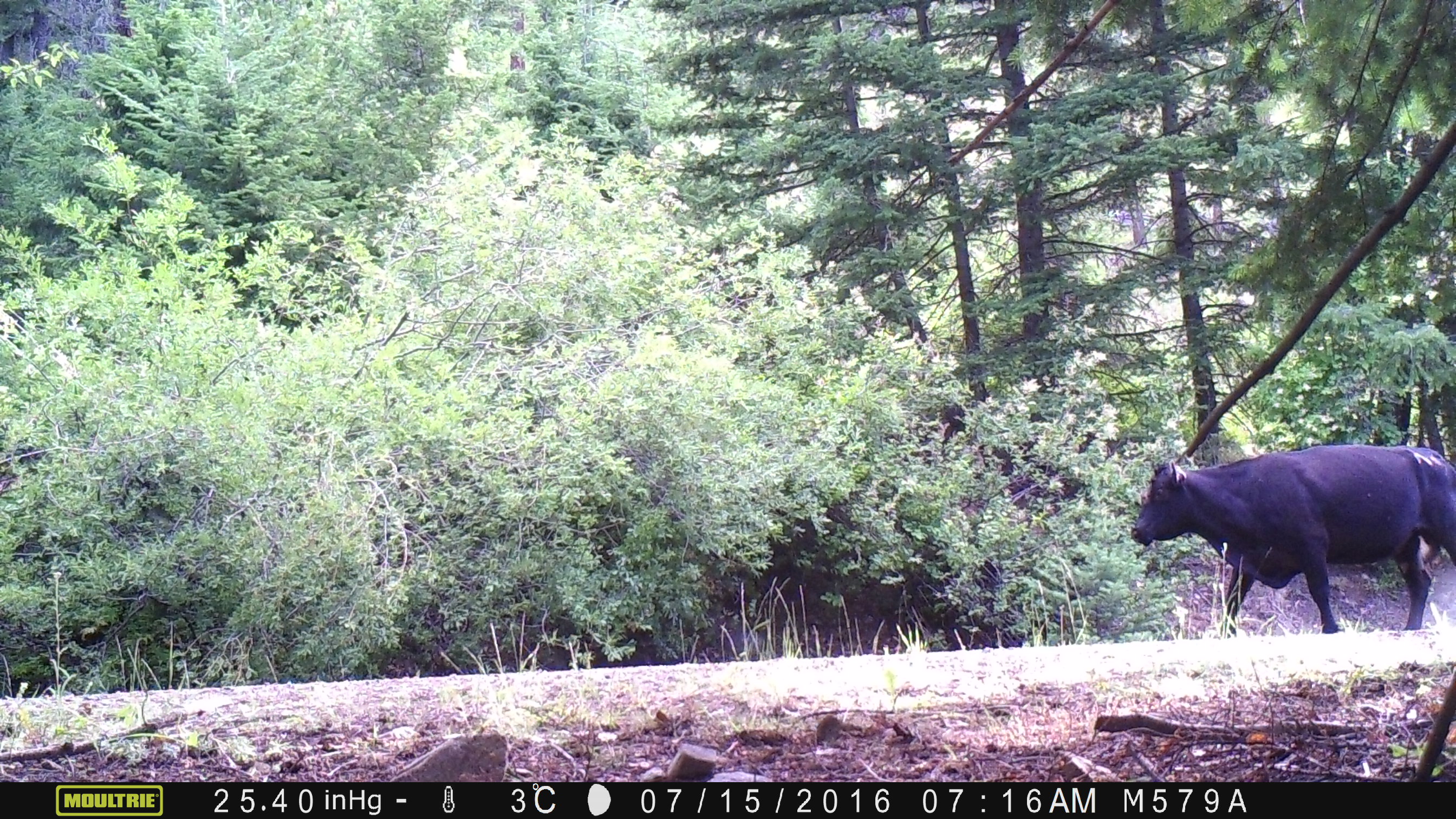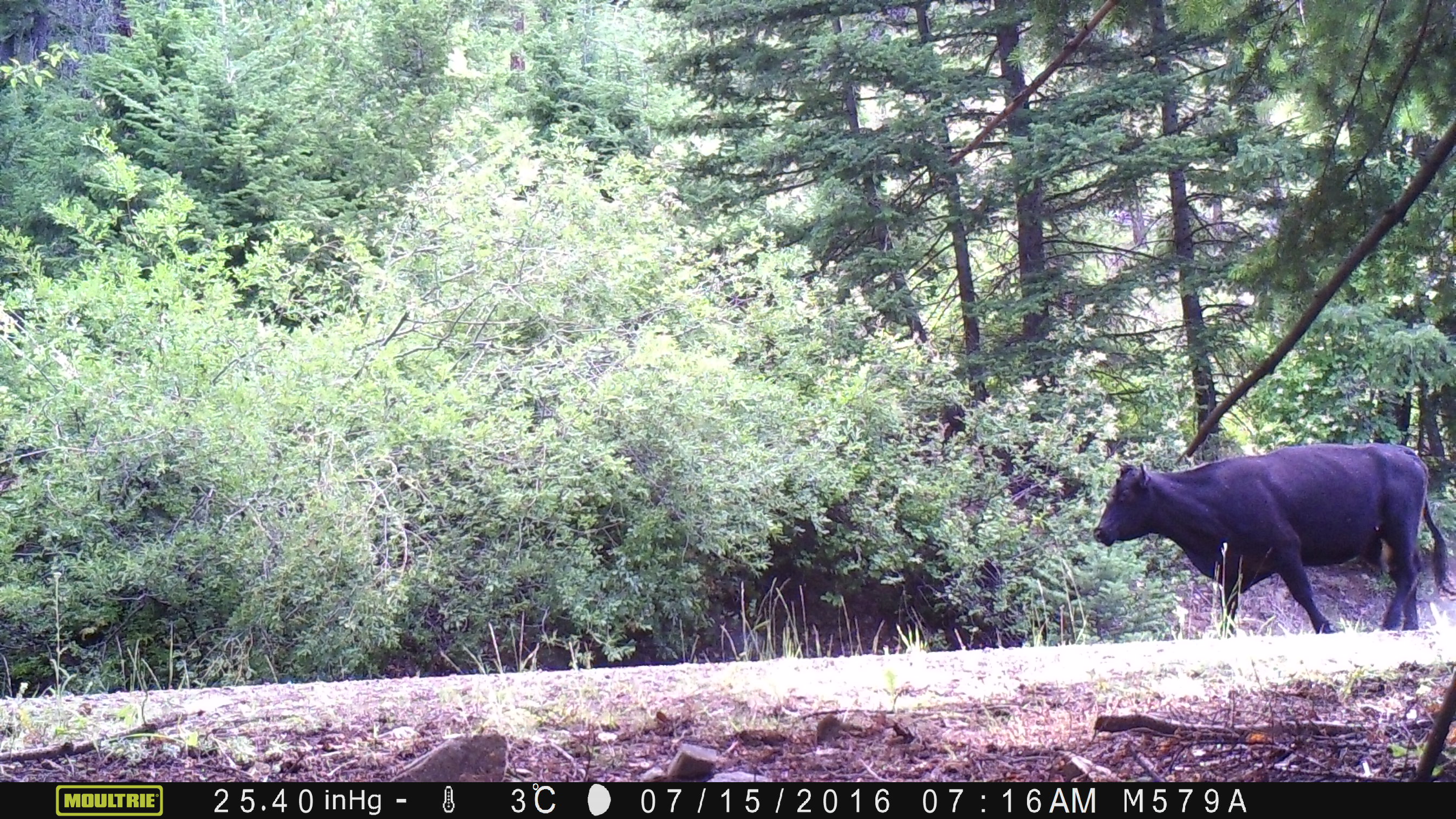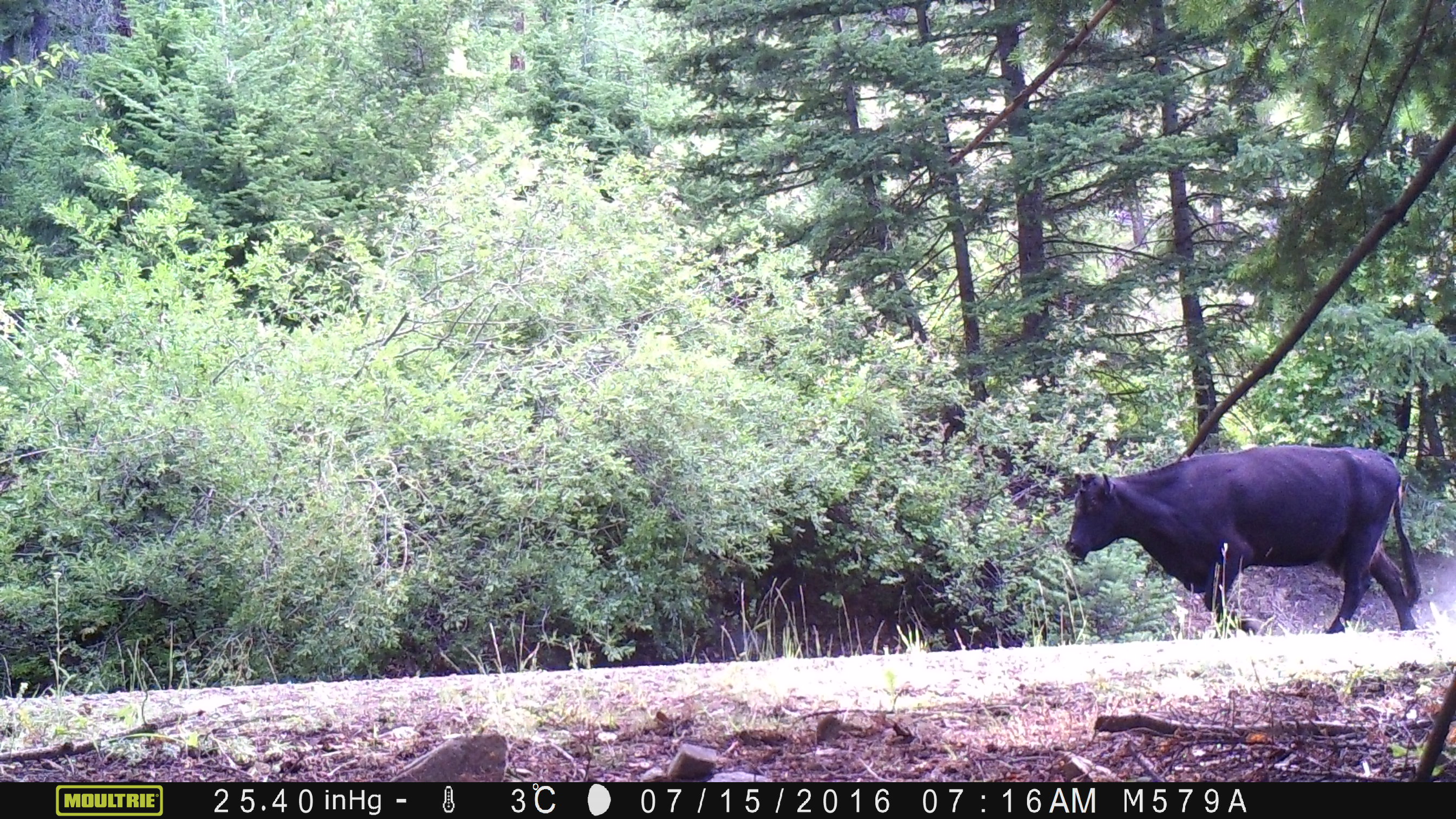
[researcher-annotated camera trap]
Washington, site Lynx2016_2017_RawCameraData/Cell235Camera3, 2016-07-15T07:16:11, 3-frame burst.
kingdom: Animalia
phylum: Chordata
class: Mammalia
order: Artiodactyla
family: Bovidae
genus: Bos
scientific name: Bos taurus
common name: domestic cattle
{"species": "domestic cattle (Bos taurus)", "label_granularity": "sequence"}